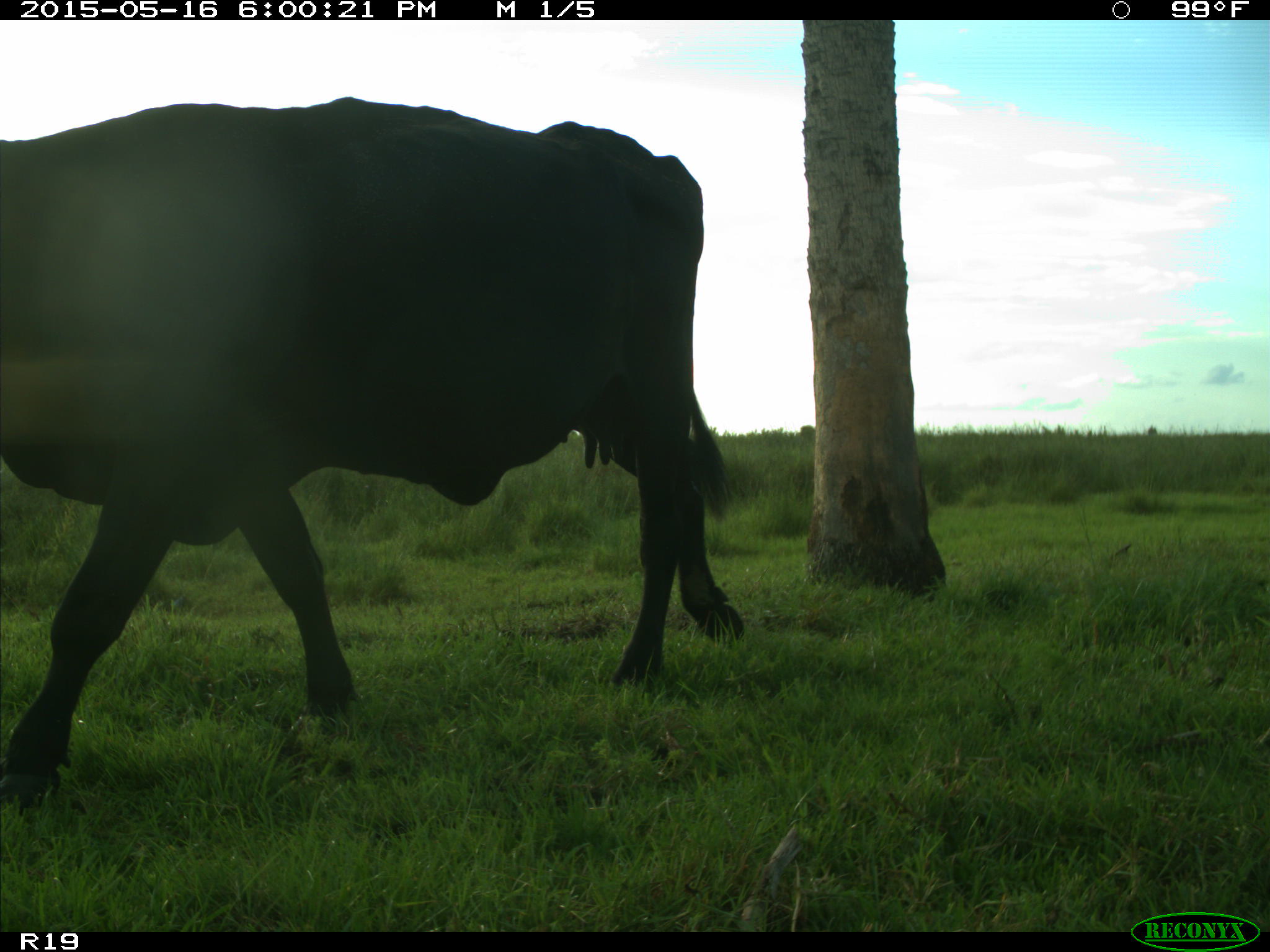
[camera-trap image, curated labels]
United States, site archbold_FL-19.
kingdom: Animalia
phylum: Chordata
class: Mammalia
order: Artiodactyla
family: Bovidae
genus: Bos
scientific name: Bos taurus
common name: domestic cow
Bos taurus (domestic cow).